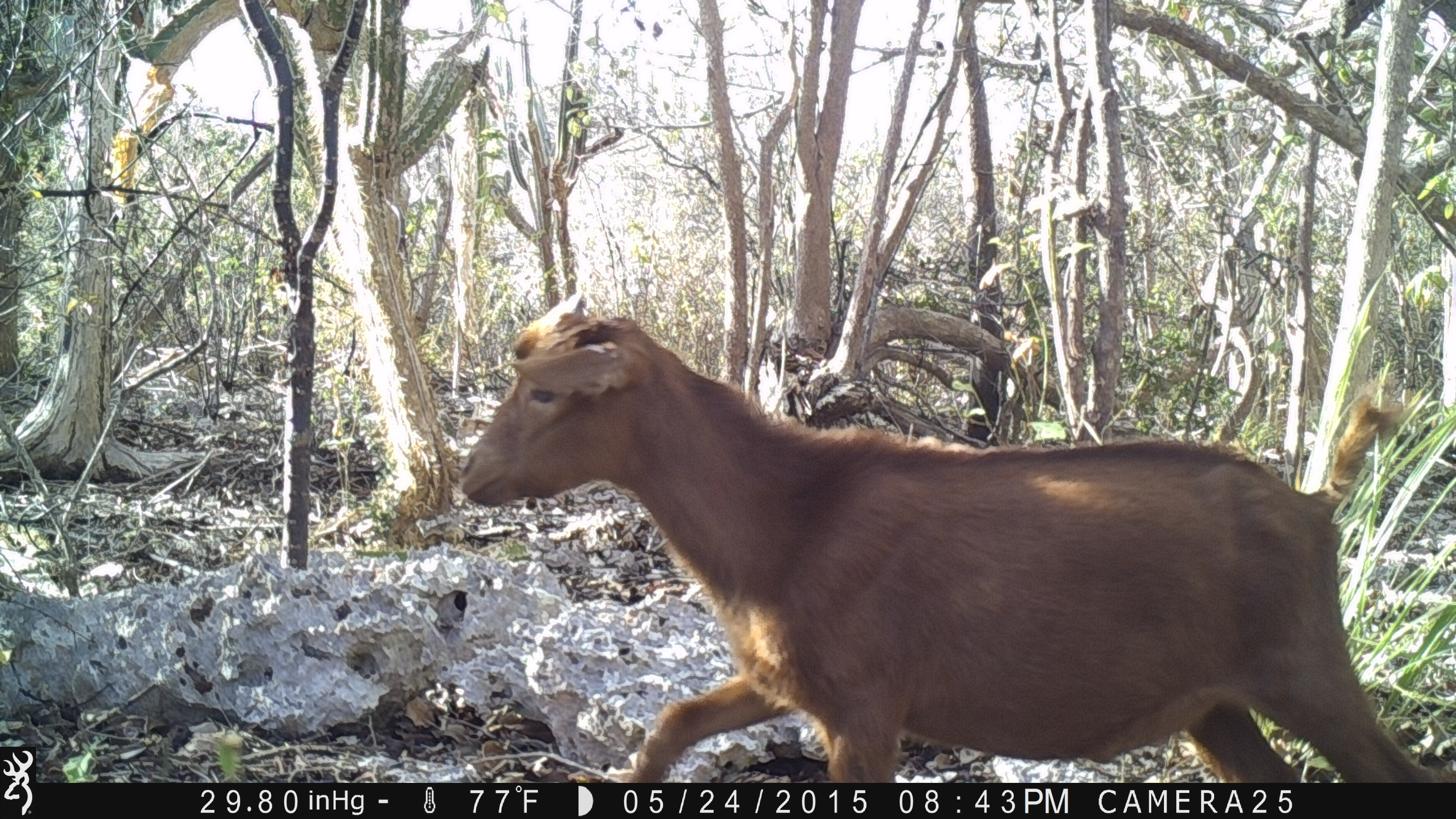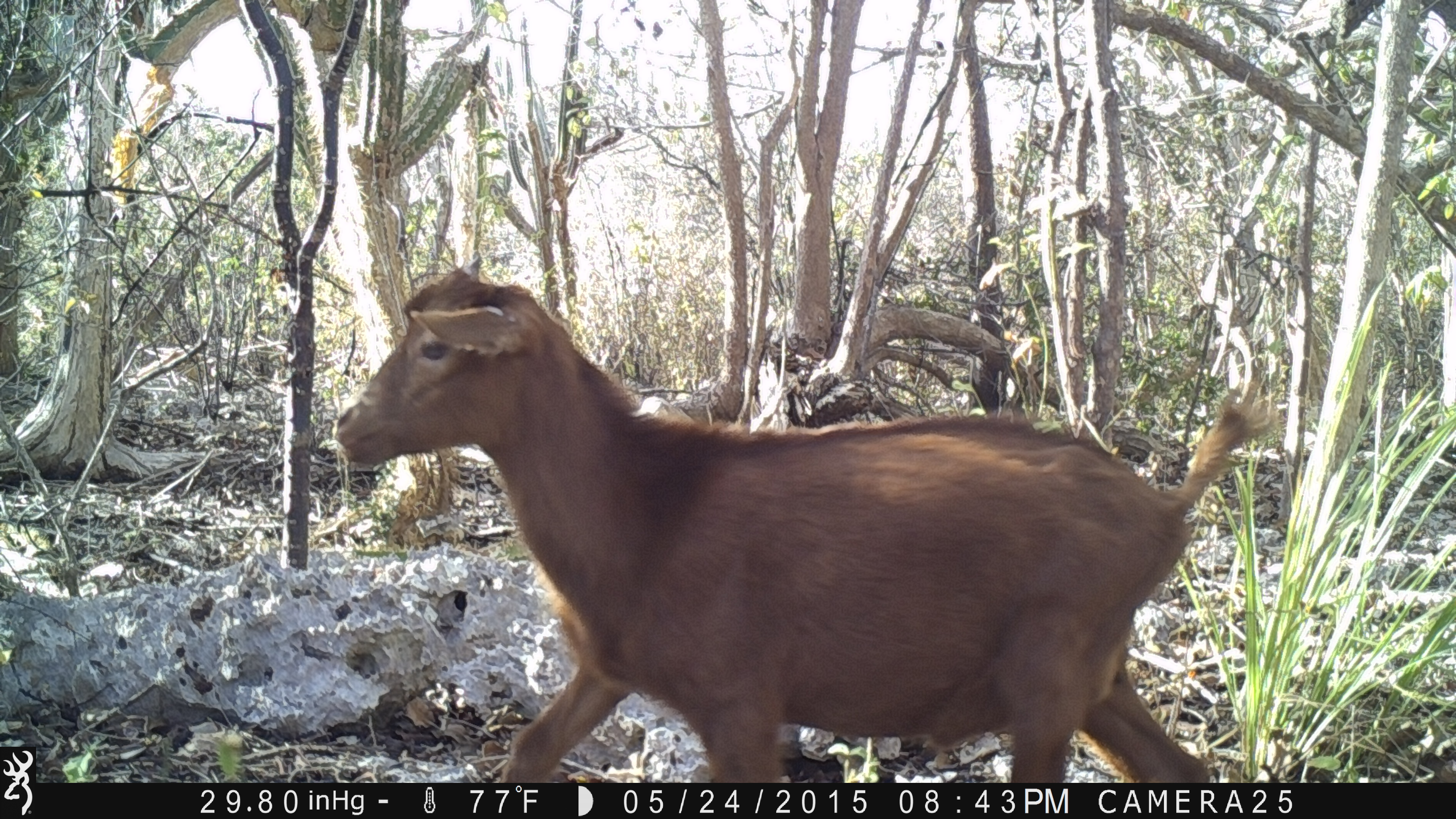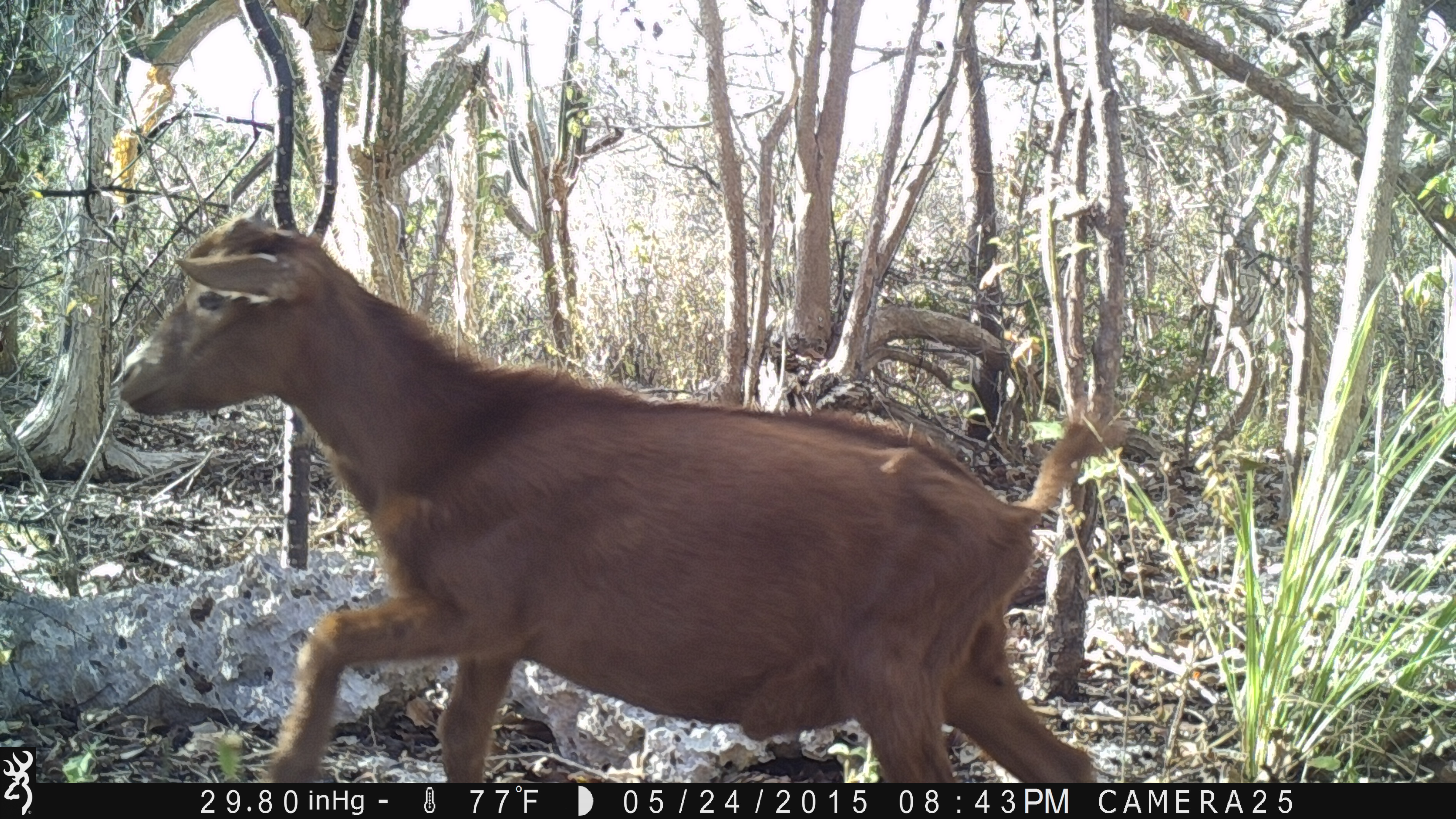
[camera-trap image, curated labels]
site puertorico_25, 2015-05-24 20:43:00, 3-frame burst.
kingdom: Animalia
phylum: Chordata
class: Mammalia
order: Artiodactyla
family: Bovidae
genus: Capra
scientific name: Capra hircus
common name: goat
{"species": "goat (Capra hircus)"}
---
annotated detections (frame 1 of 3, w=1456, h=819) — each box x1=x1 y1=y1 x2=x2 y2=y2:
goat: x1=455 y1=296 x2=1440 y2=782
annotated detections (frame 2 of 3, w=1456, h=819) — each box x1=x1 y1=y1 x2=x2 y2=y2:
goat: x1=336 y1=264 x2=1275 y2=783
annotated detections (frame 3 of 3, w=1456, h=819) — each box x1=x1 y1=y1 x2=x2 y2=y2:
goat: x1=118 y1=206 x2=1119 y2=784